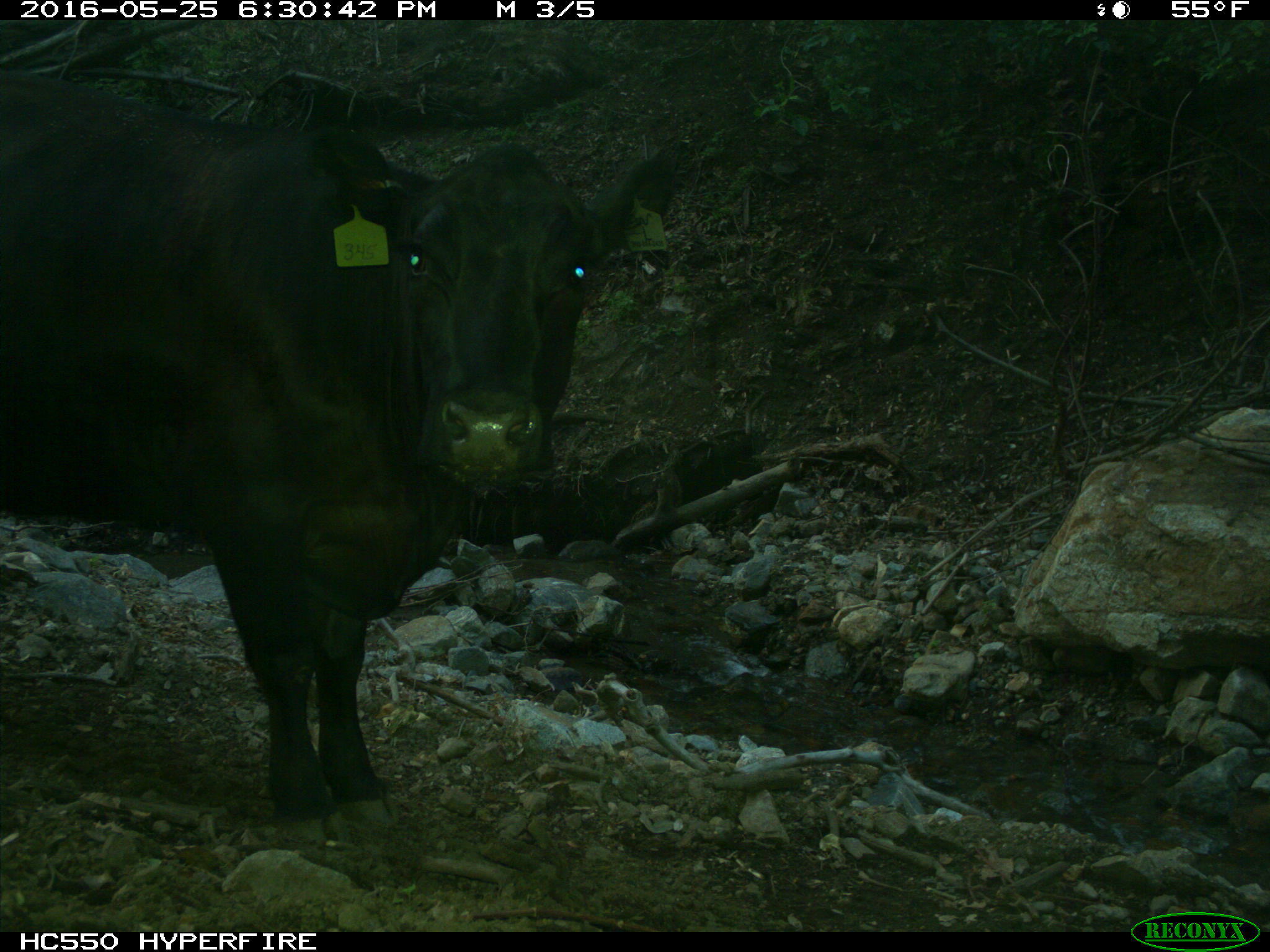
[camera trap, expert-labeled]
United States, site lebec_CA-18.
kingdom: Animalia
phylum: Chordata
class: Mammalia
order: Artiodactyla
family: Bovidae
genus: Bos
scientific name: Bos taurus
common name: domestic cow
Bos taurus (domestic cow).